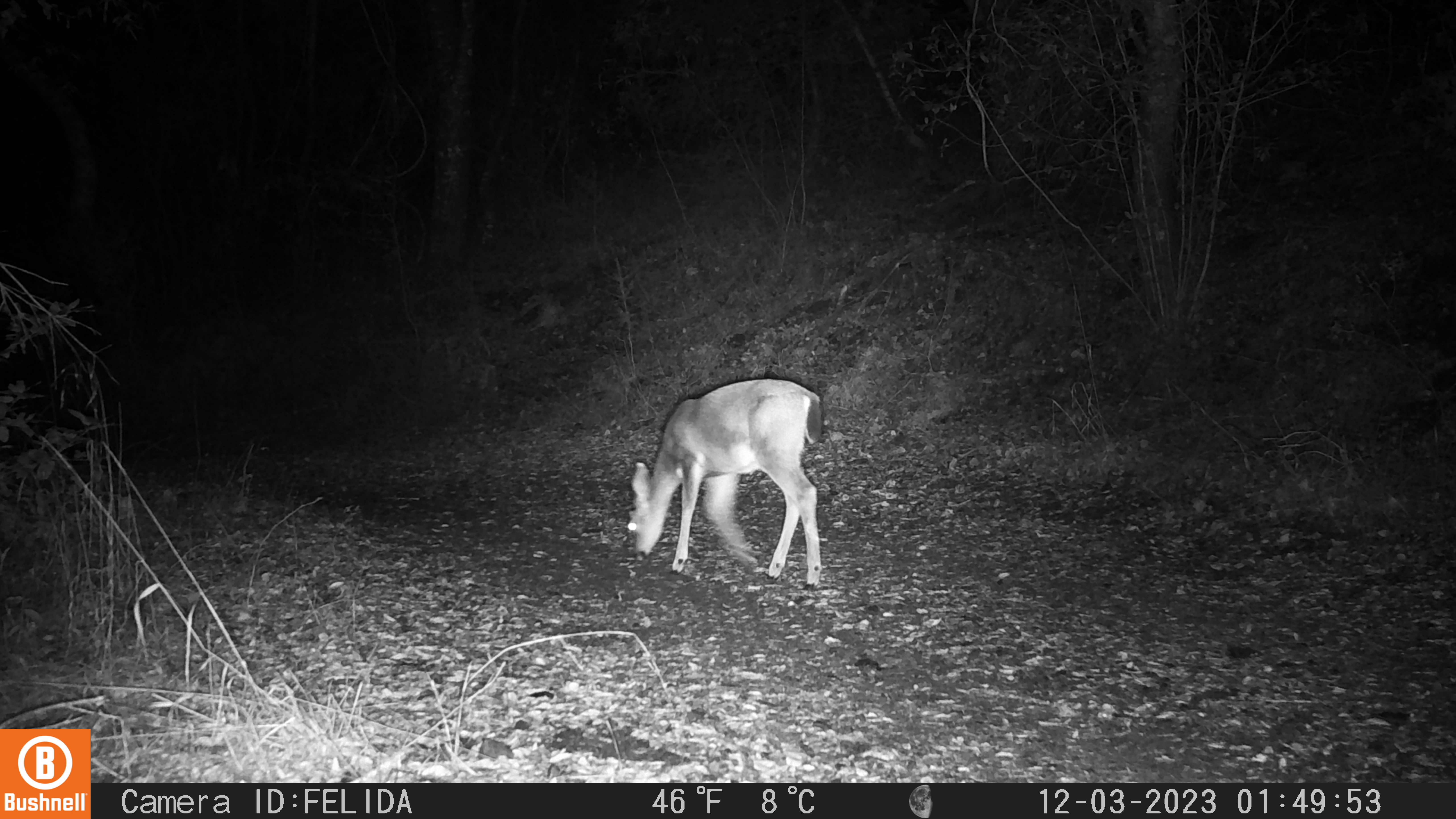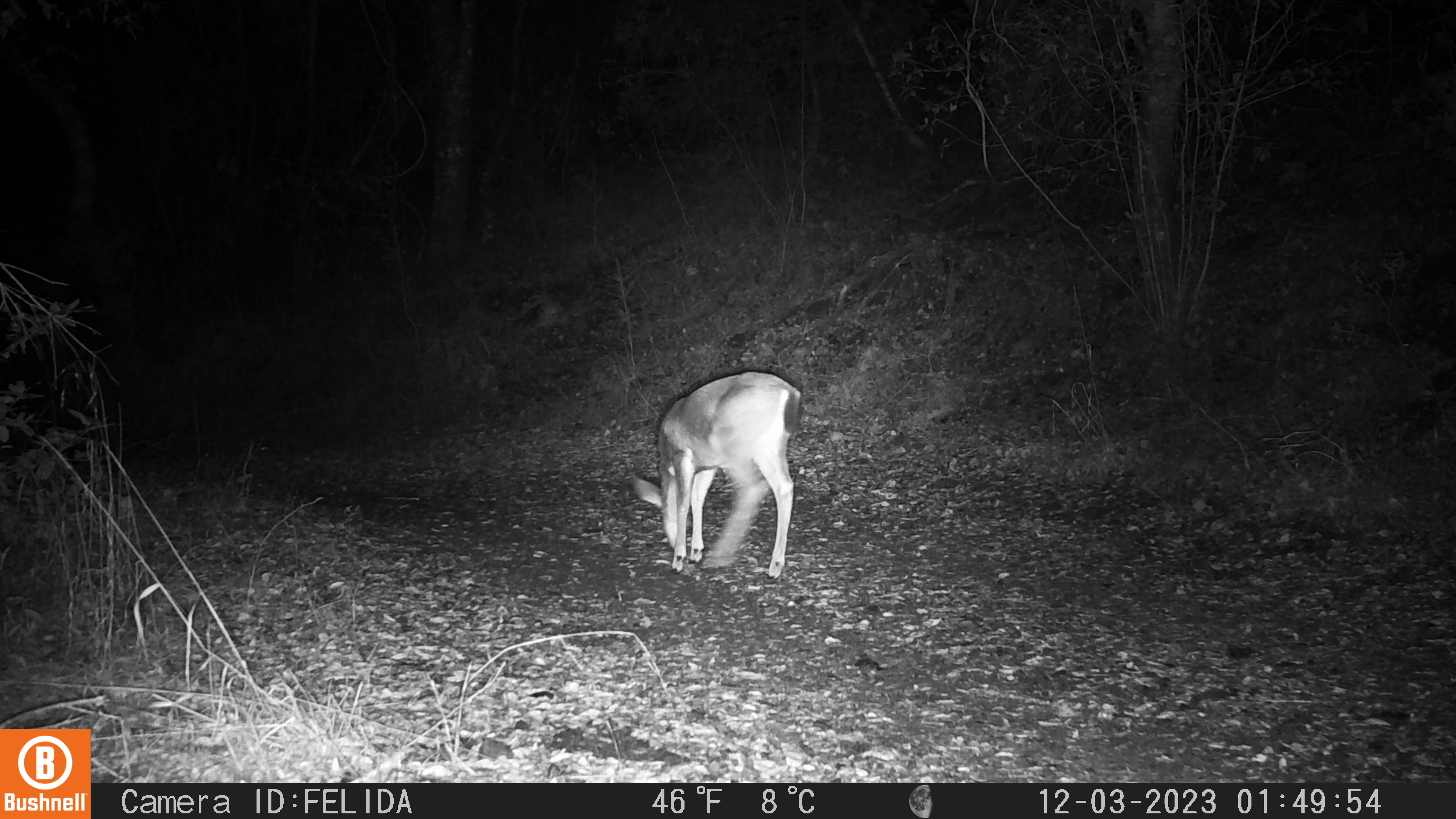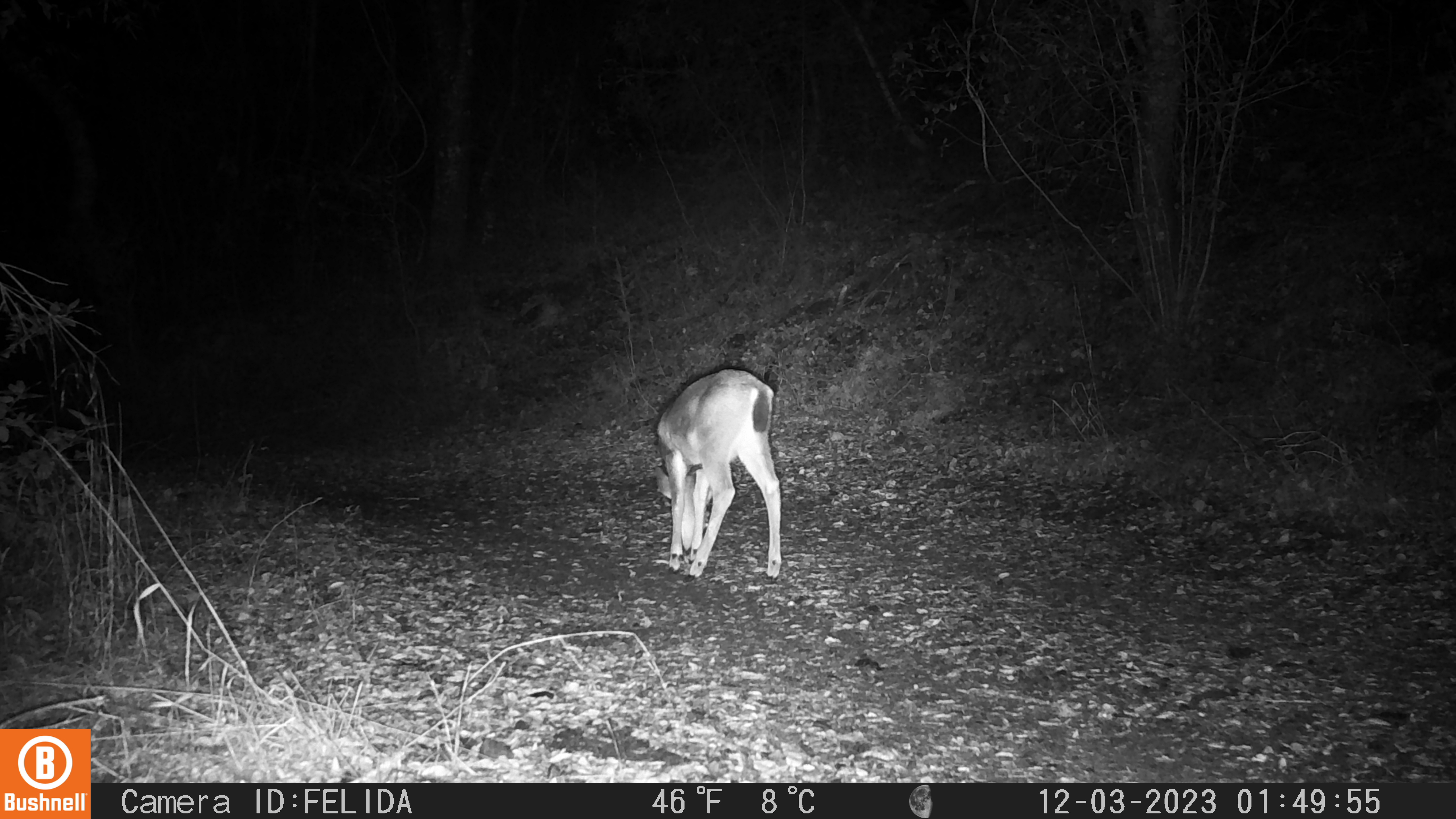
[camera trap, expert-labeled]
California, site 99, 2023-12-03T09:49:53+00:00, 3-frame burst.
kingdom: Animalia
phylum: Chordata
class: Mammalia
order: Artiodactyla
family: Cervidae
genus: Odocoileus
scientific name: Odocoileus hemionus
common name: mule deer